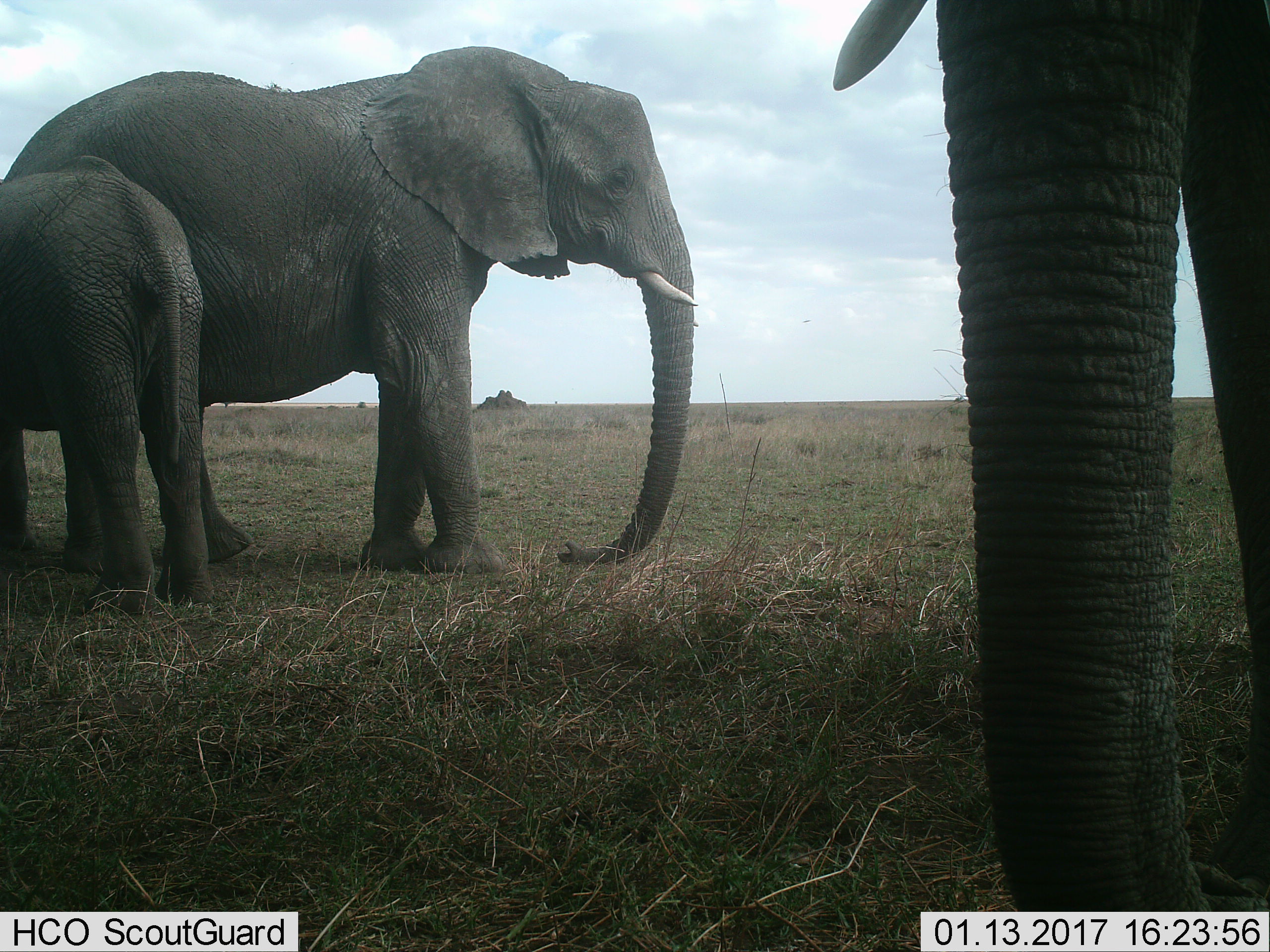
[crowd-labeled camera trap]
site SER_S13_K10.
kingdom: Animalia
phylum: Chordata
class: Mammalia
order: Proboscidea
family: Elephantidae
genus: Loxodonta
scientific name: Loxodonta africana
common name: african bush elephant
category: elephant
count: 3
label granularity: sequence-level